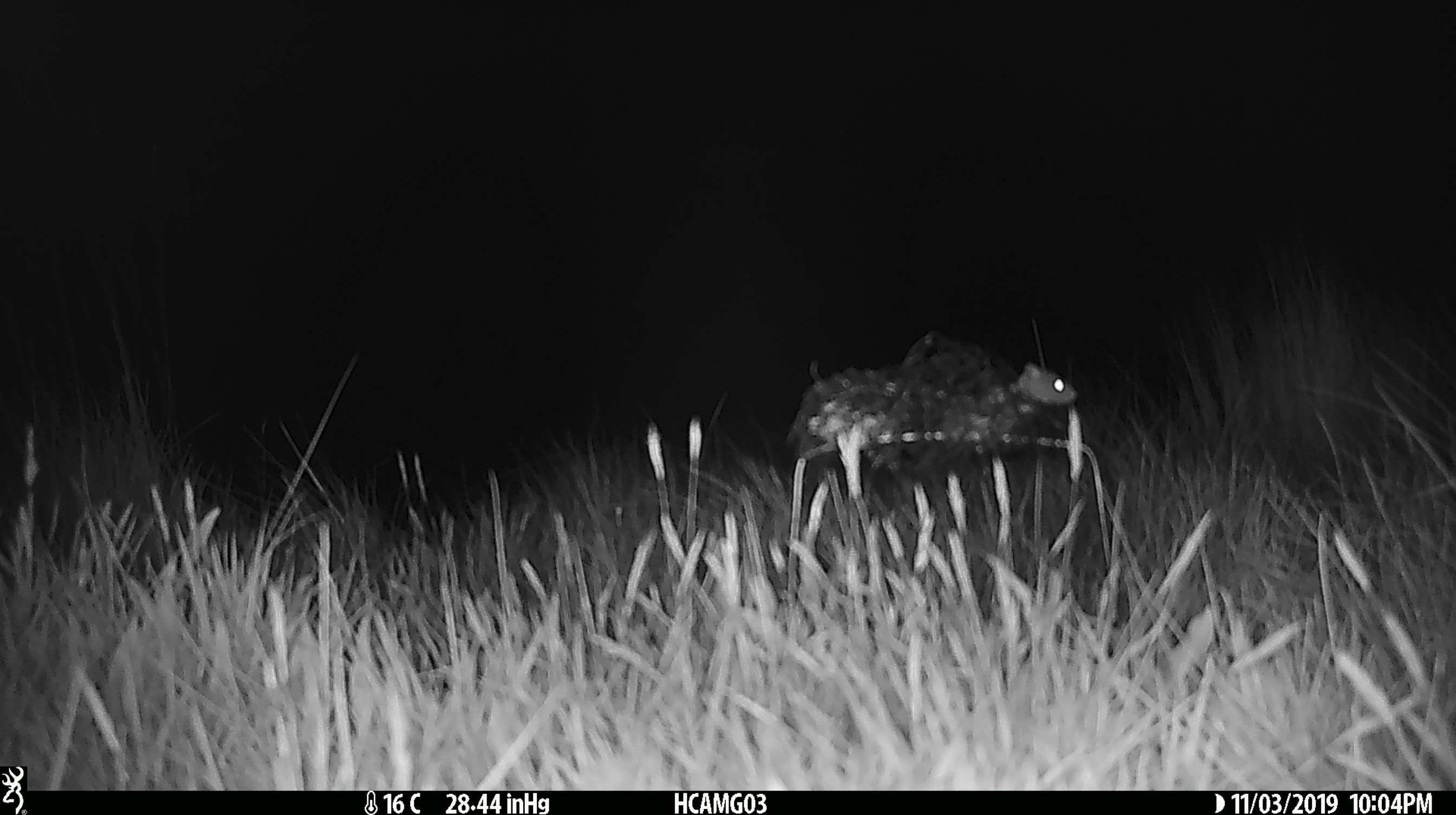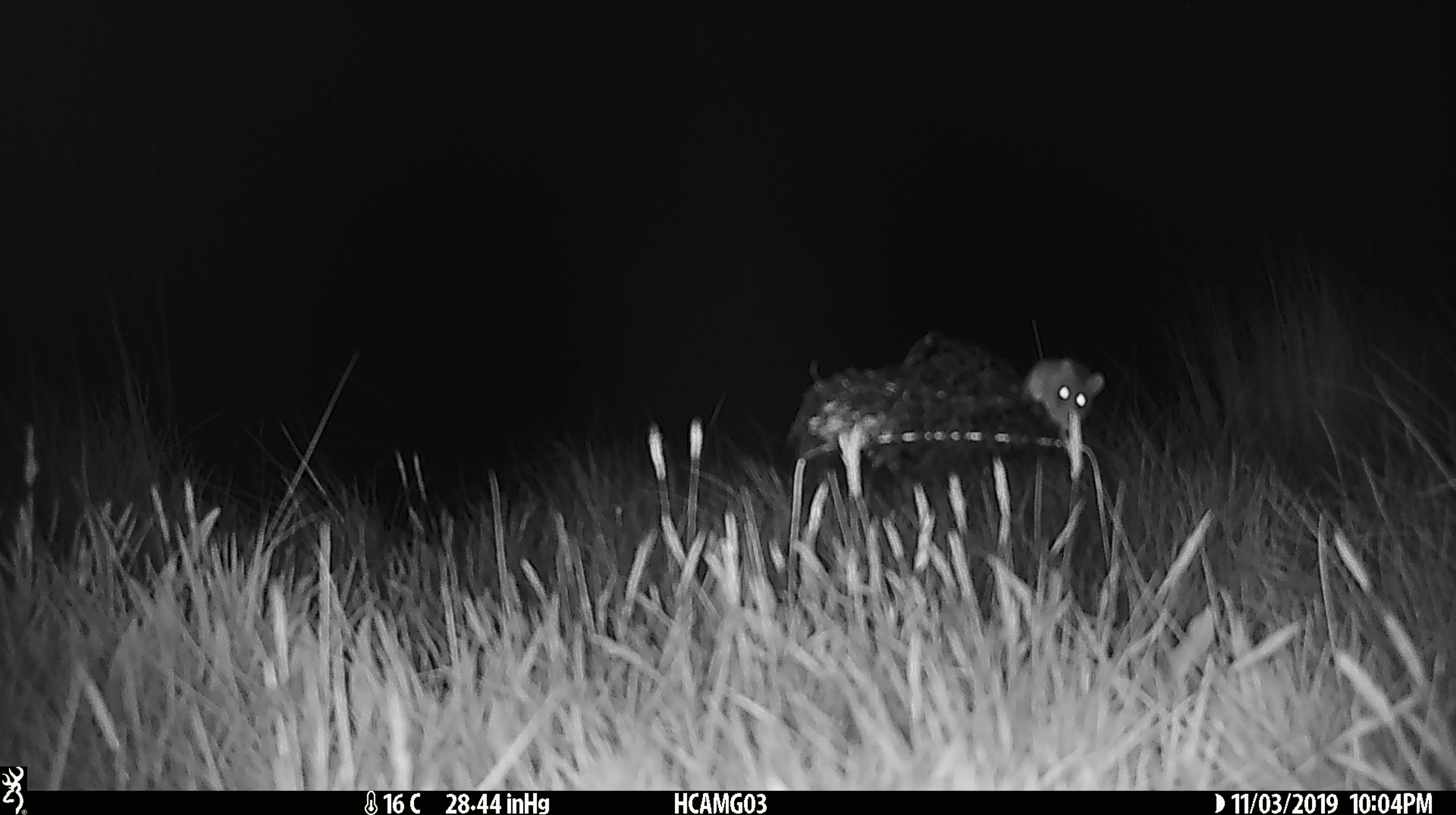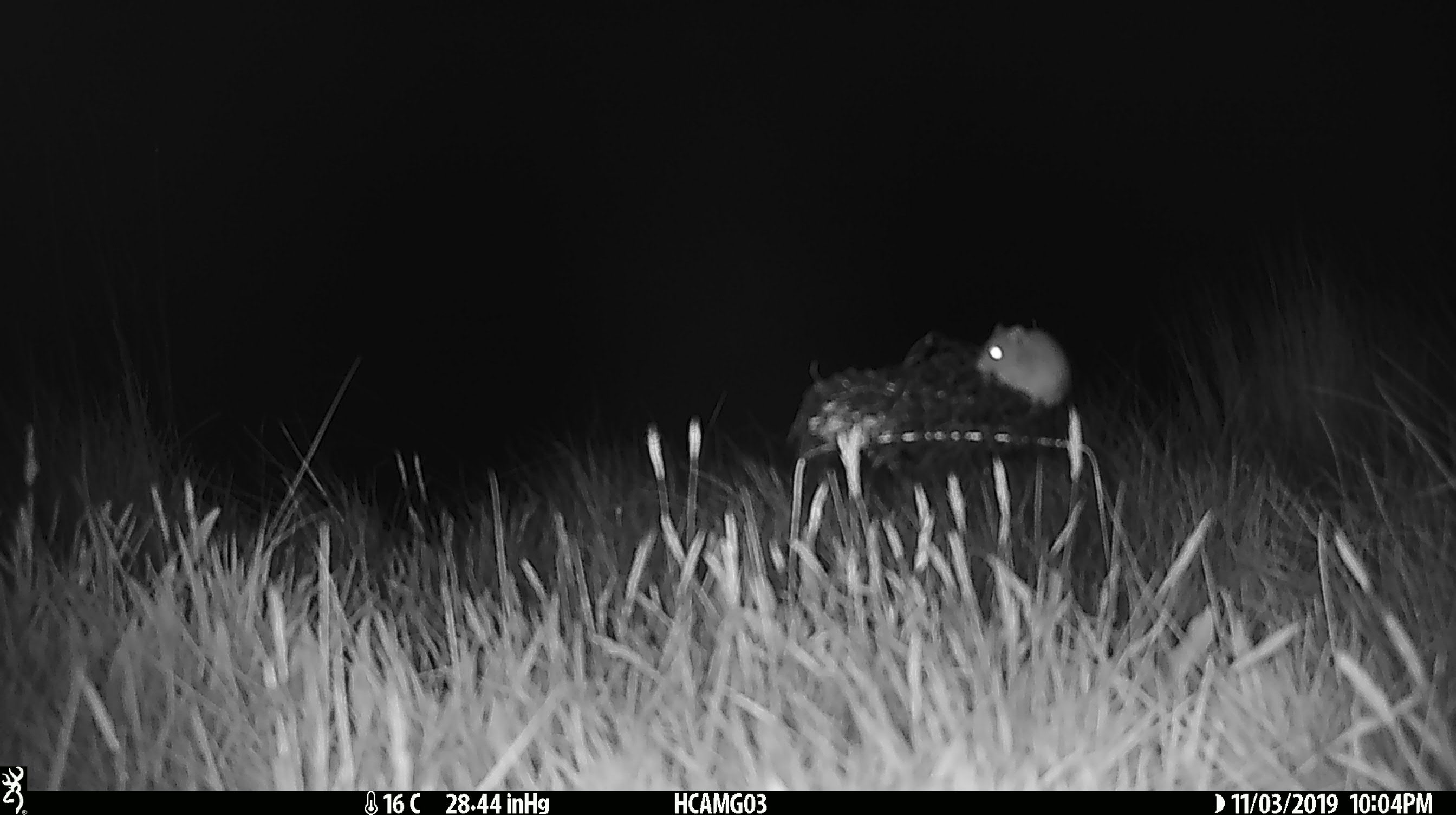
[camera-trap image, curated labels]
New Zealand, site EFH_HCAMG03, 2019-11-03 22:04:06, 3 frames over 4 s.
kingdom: Animalia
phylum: Chordata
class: Mammalia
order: Rodentia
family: Muridae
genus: Mus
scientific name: Mus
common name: mouse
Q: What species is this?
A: Mouse (Mus).